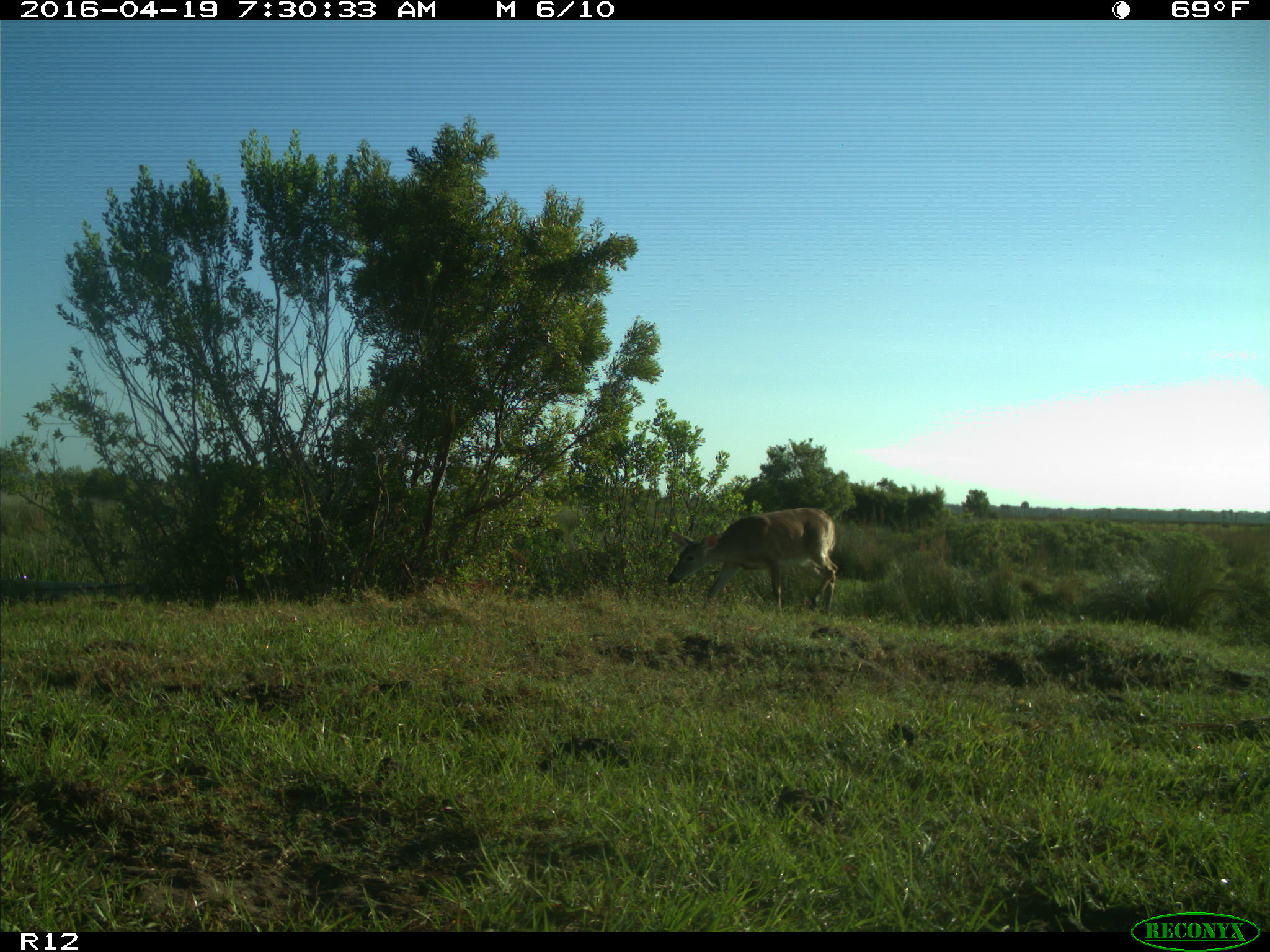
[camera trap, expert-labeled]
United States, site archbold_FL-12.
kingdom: Animalia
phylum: Chordata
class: Mammalia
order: Artiodactyla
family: Cervidae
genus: Odocoileus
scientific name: Odocoileus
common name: deer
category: unidentified deer